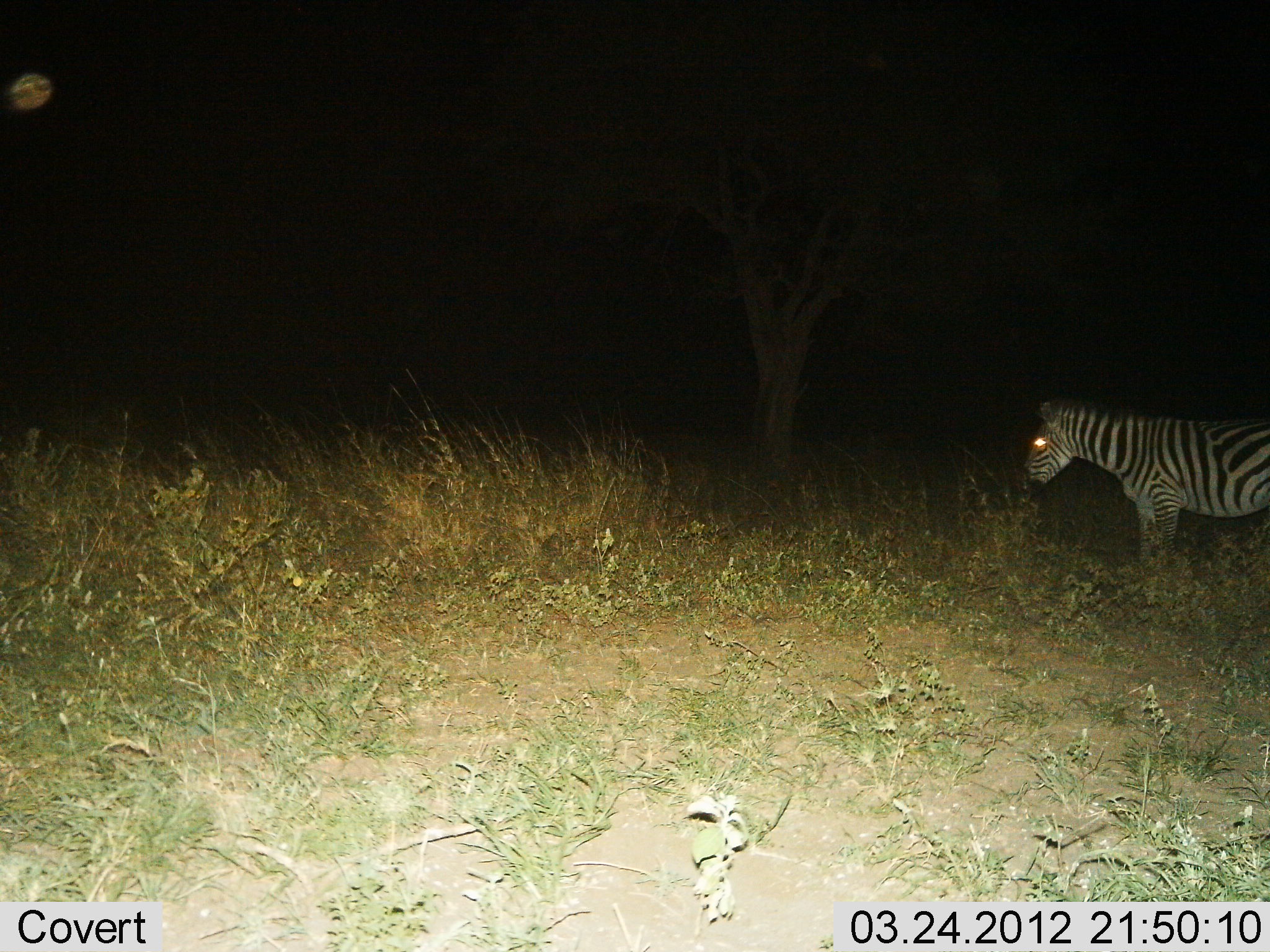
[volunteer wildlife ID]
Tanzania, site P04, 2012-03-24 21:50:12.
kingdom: Animalia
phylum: Chordata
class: Mammalia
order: Perissodactyla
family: Equidae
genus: Equus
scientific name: Equus quagga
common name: plains zebra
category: zebra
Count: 1.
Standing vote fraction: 88%.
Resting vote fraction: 0%.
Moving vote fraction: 12%.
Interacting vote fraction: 0%.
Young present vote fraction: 0%.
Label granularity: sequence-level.